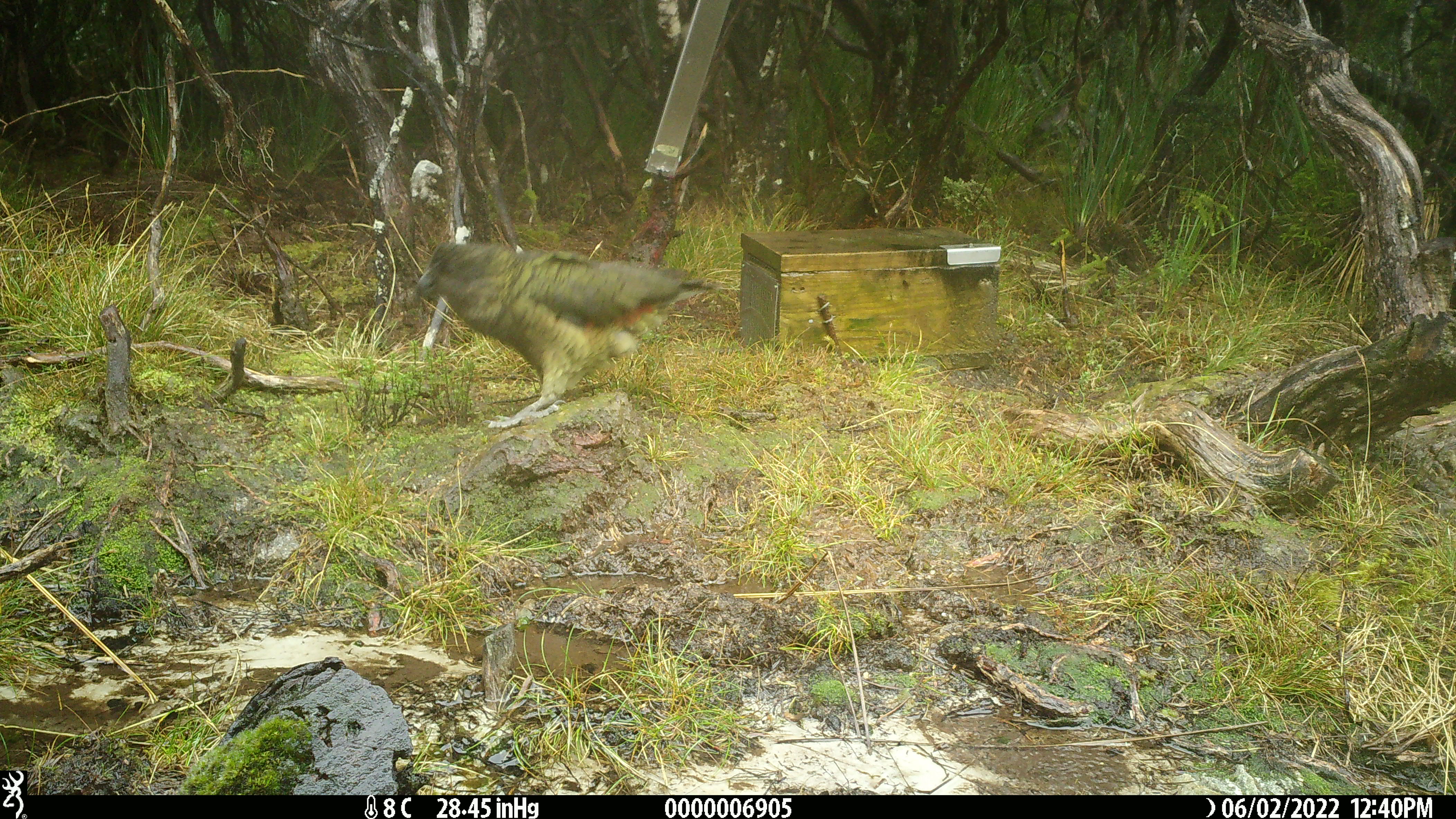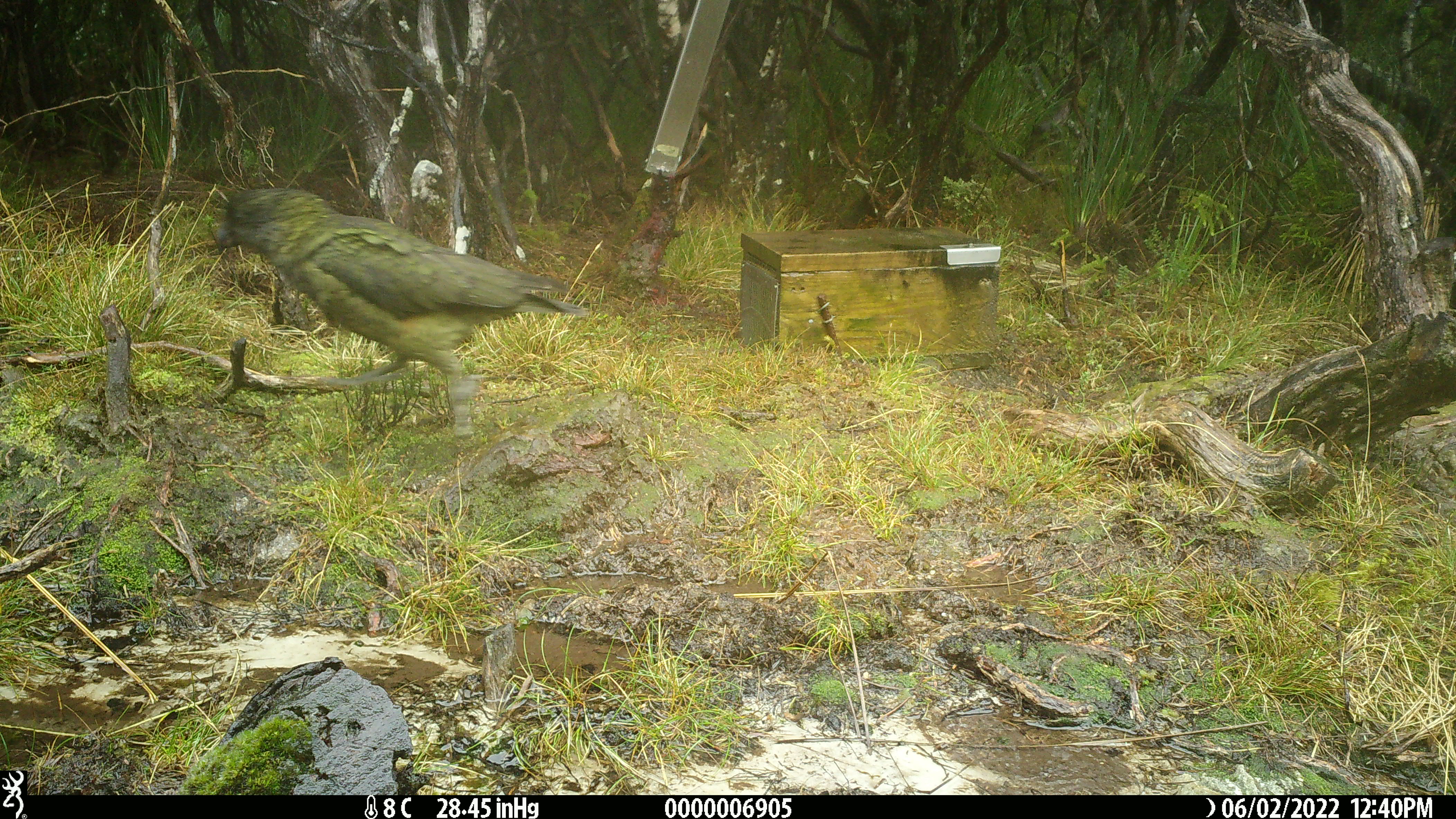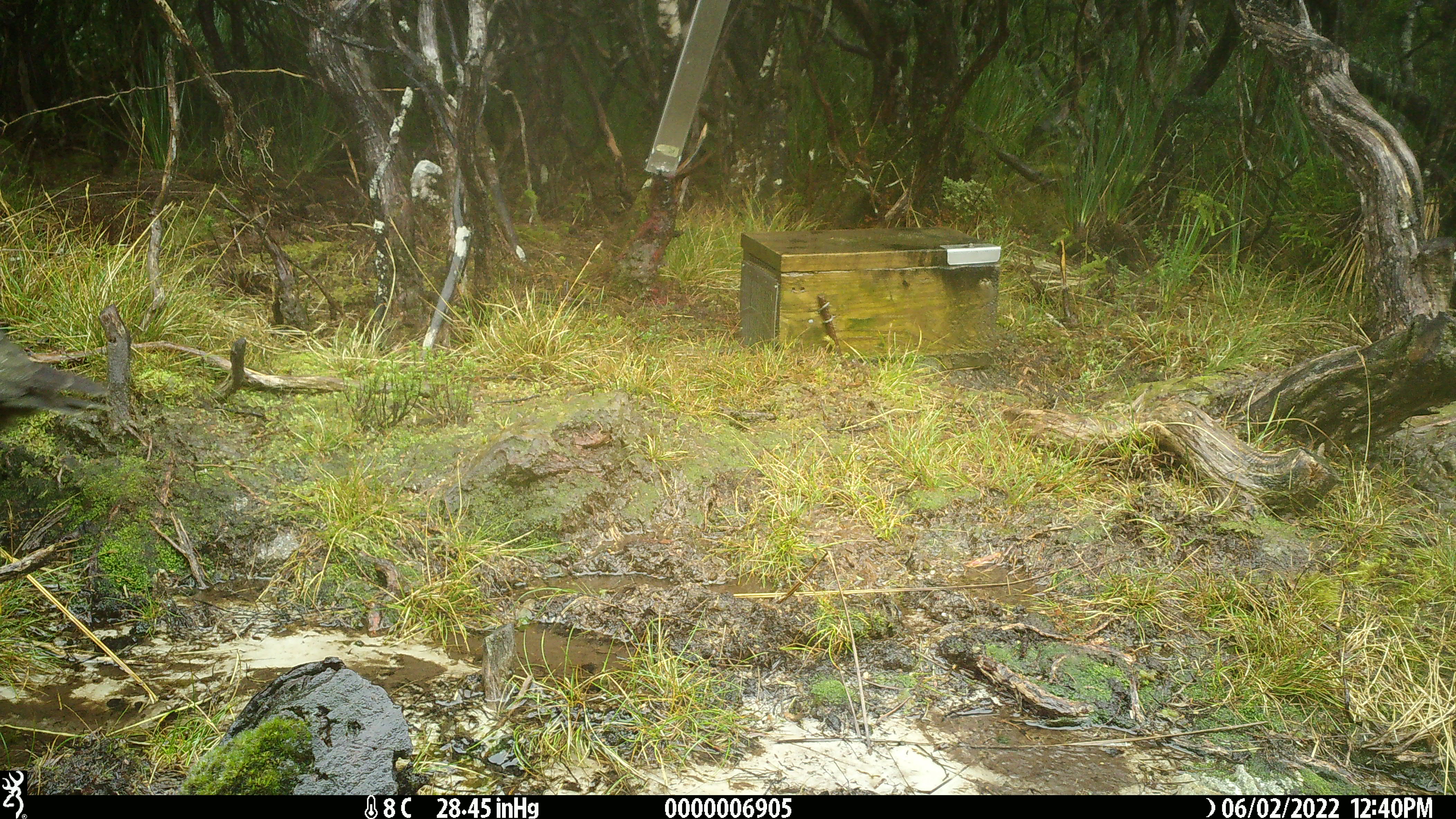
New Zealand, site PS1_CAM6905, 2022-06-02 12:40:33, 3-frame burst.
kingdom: Animalia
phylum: Chordata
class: Aves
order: Psittaciformes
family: Strigopidae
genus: Nestor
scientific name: Nestor notabilis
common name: kea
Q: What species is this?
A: Kea (Nestor notabilis).